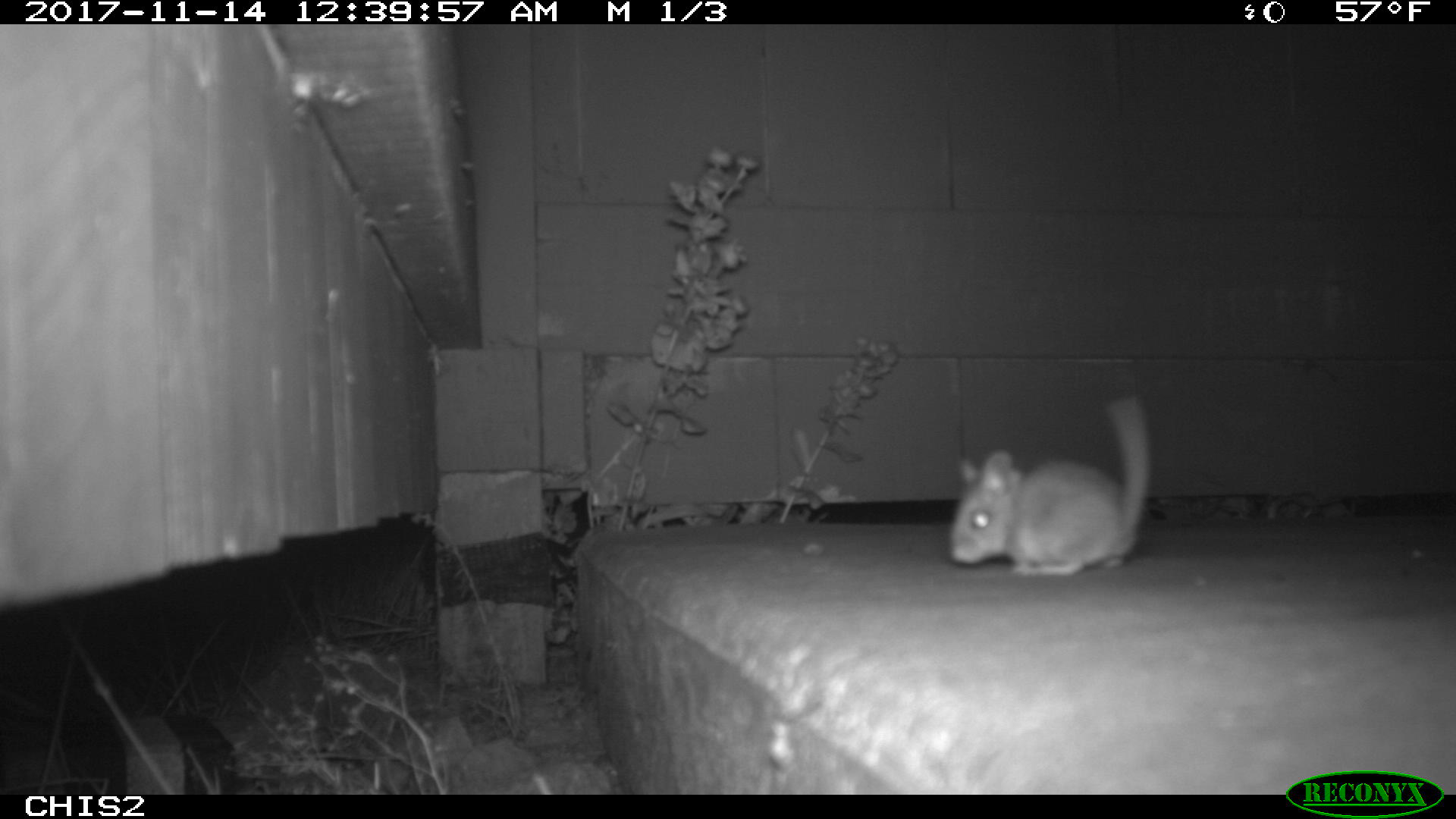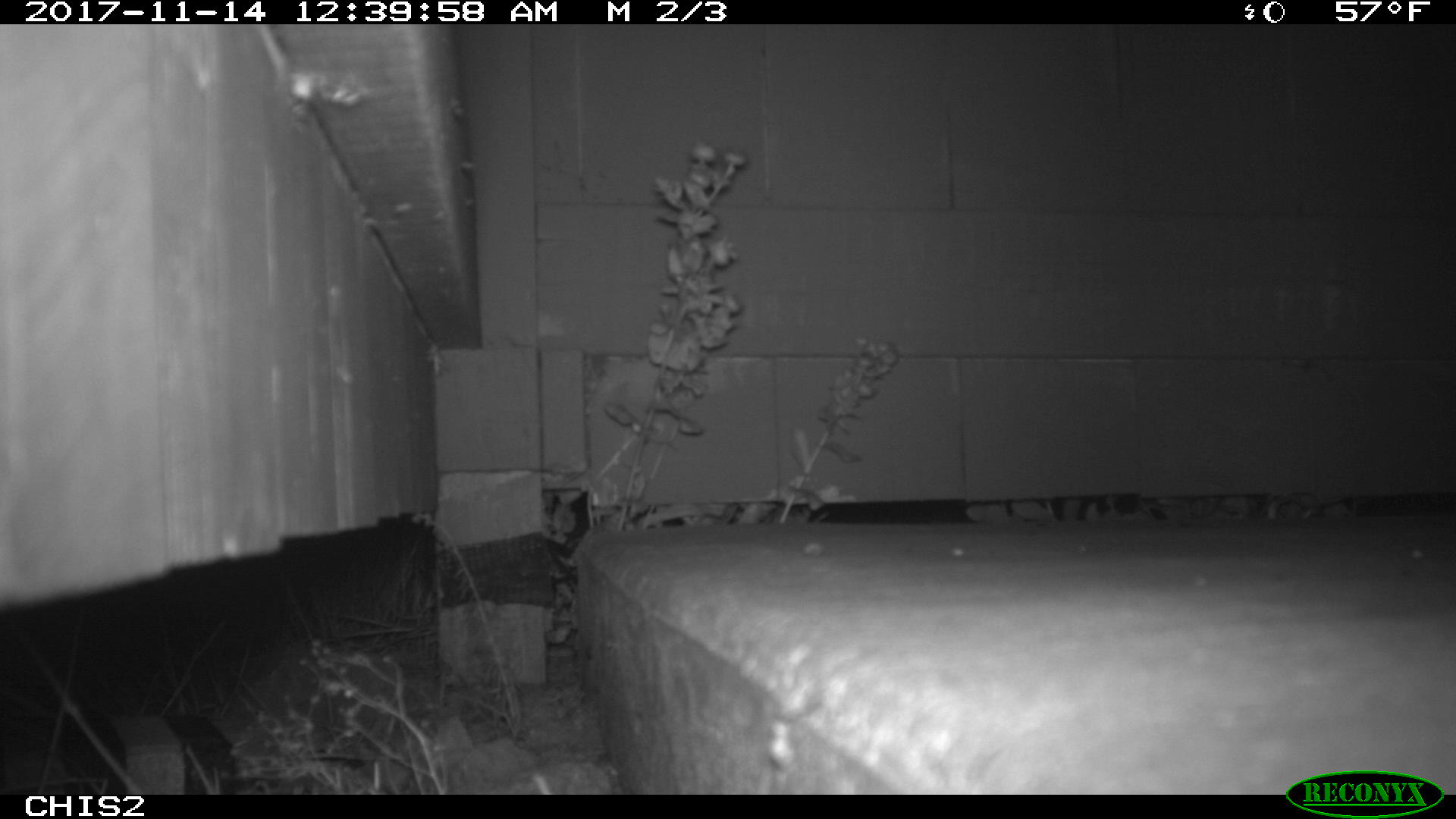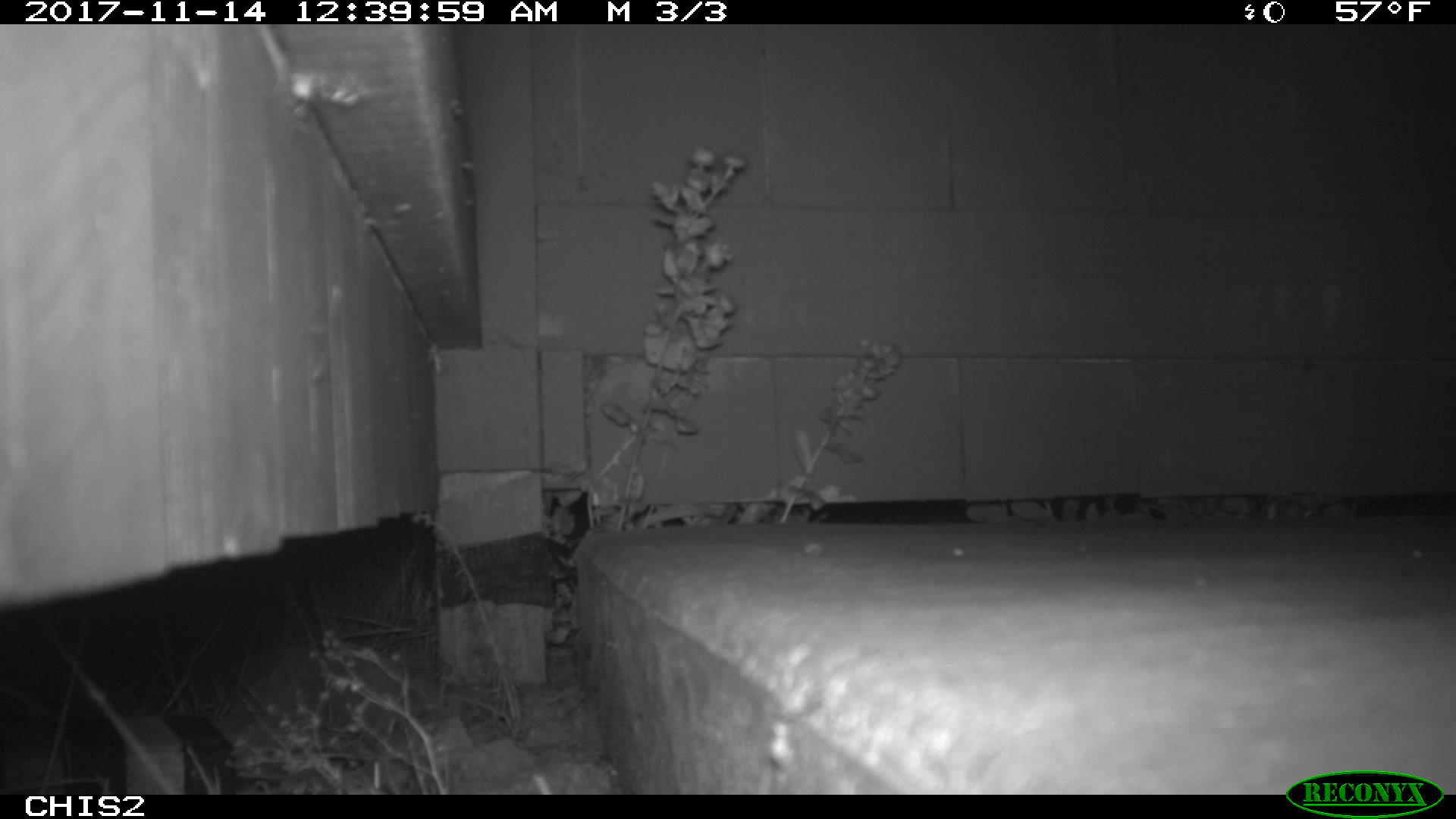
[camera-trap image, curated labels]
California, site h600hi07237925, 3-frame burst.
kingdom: Animalia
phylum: Chordata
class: Mammalia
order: Rodentia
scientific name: Rodentia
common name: rodent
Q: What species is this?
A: Rodent (Rodentia).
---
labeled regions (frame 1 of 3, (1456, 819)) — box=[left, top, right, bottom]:
rodent: box=[946, 394, 1150, 576]